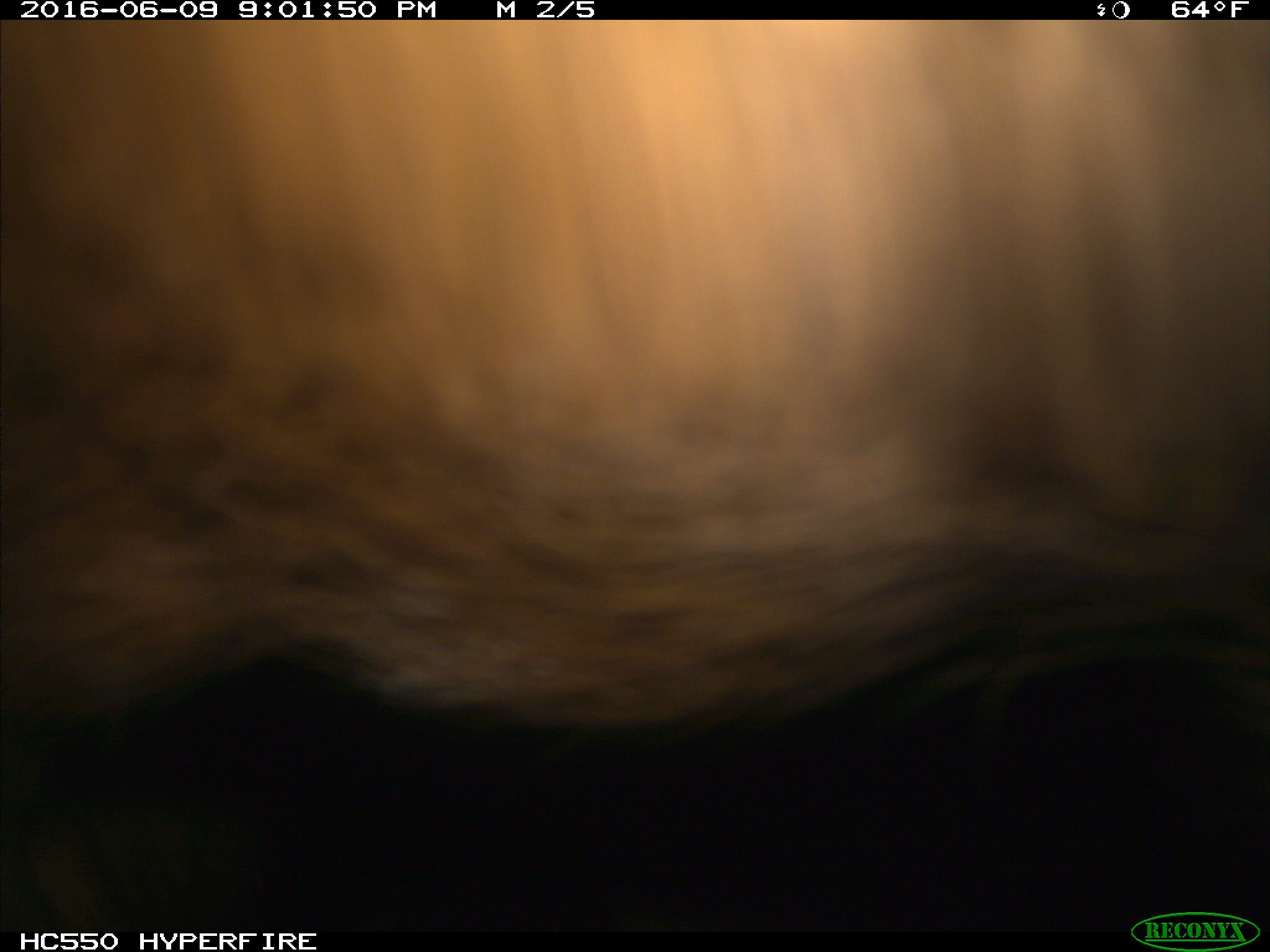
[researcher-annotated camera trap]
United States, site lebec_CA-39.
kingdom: Animalia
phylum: Chordata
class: Mammalia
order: Artiodactyla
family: Bovidae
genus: Bos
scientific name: Bos taurus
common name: domestic cow